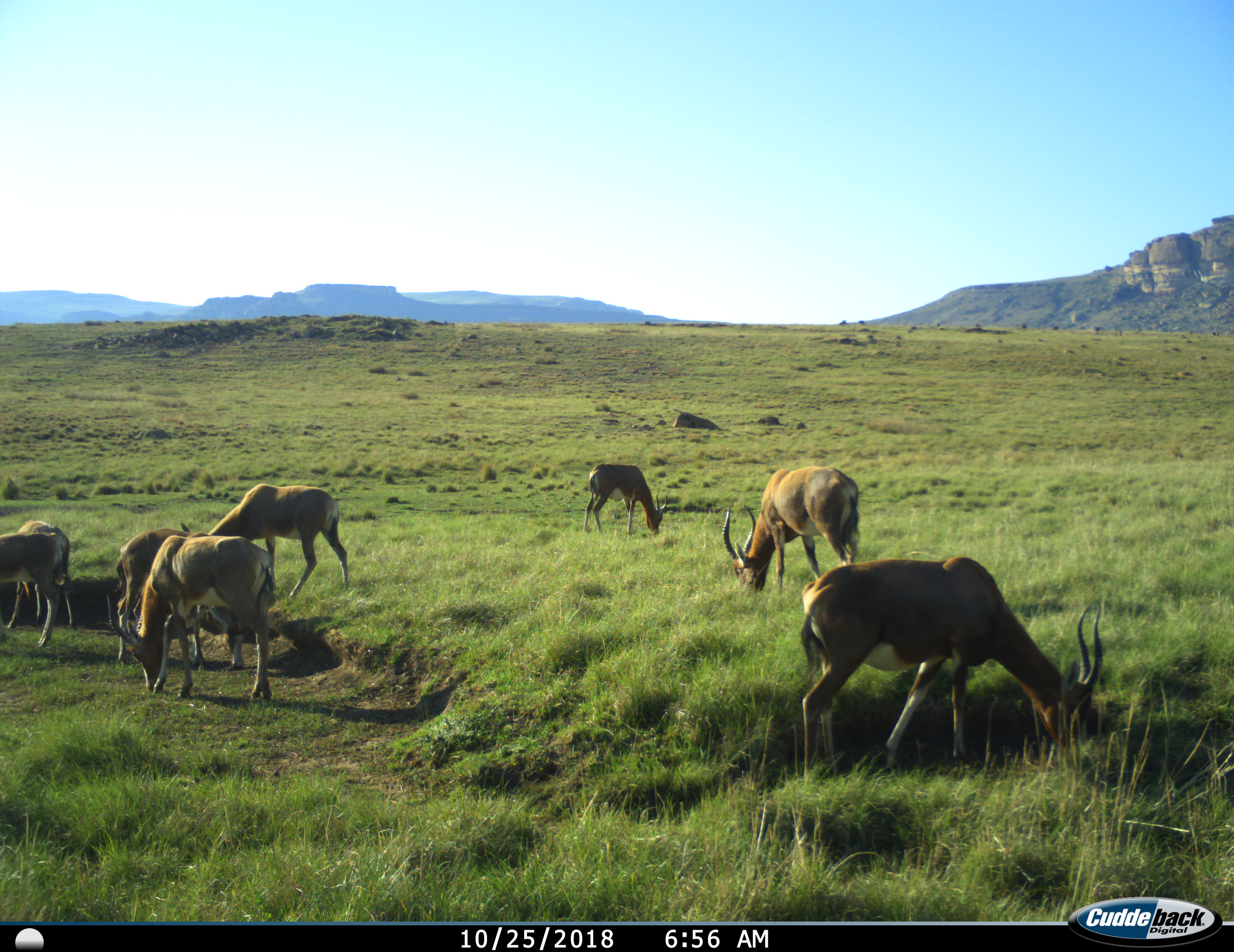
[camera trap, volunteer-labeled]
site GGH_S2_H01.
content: unidentified animal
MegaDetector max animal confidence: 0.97